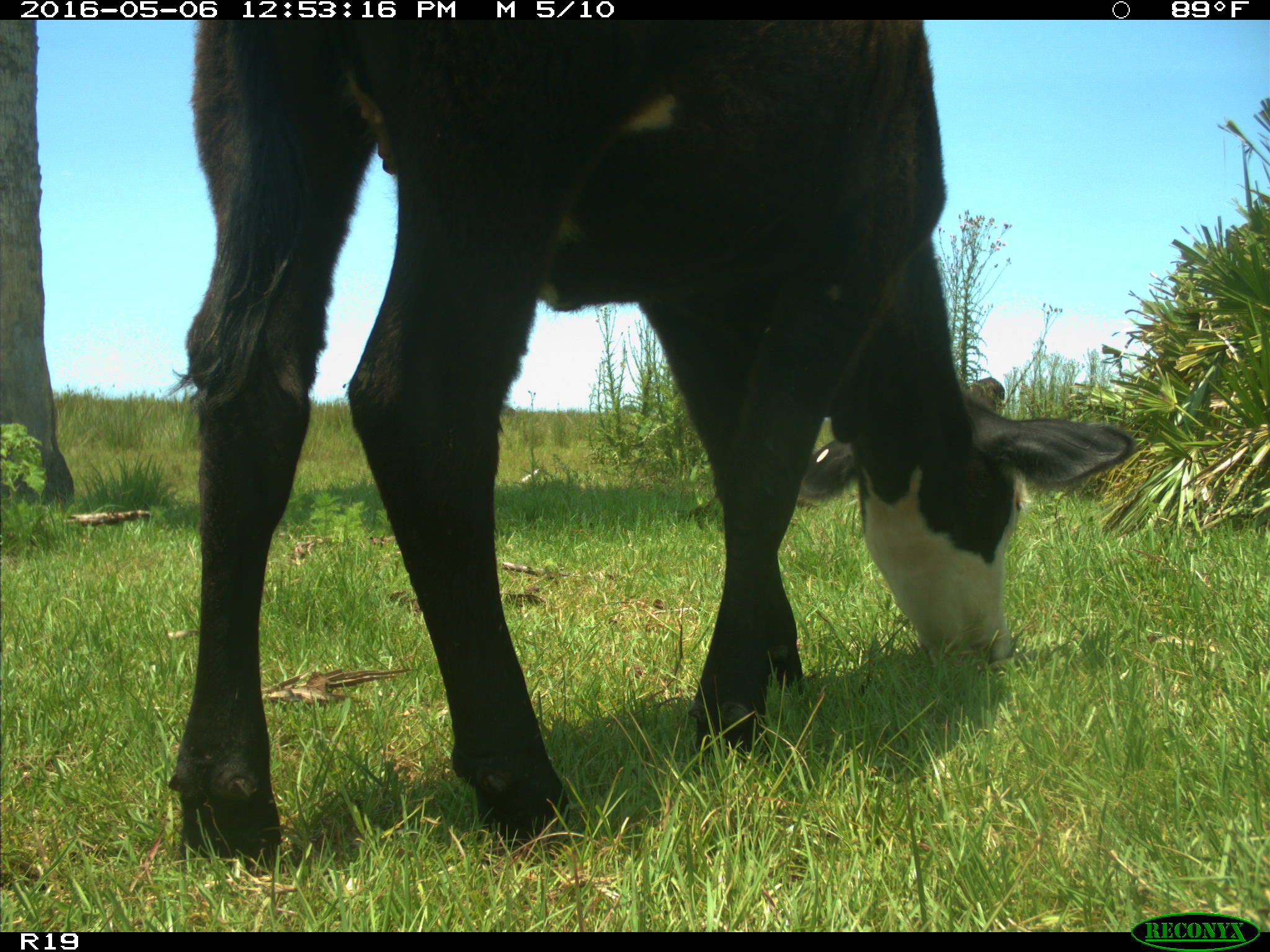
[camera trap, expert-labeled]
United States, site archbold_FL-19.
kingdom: Animalia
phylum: Chordata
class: Mammalia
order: Artiodactyla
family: Bovidae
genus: Bos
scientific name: Bos taurus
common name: domestic cow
Bos taurus (domestic cow).